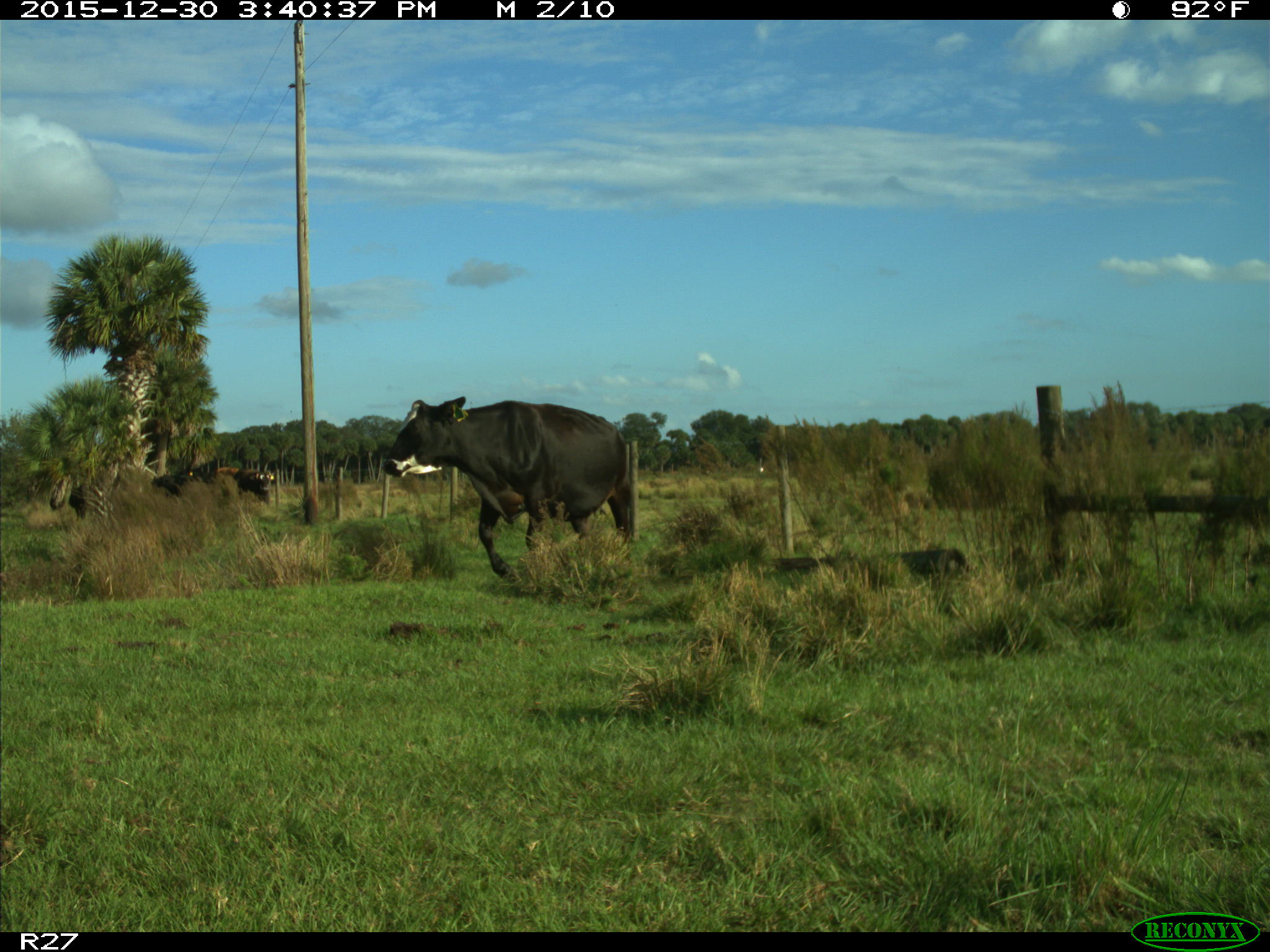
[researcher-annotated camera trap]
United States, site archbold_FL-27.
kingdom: Animalia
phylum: Chordata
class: Mammalia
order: Artiodactyla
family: Bovidae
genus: Bos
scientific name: Bos taurus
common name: domestic cow